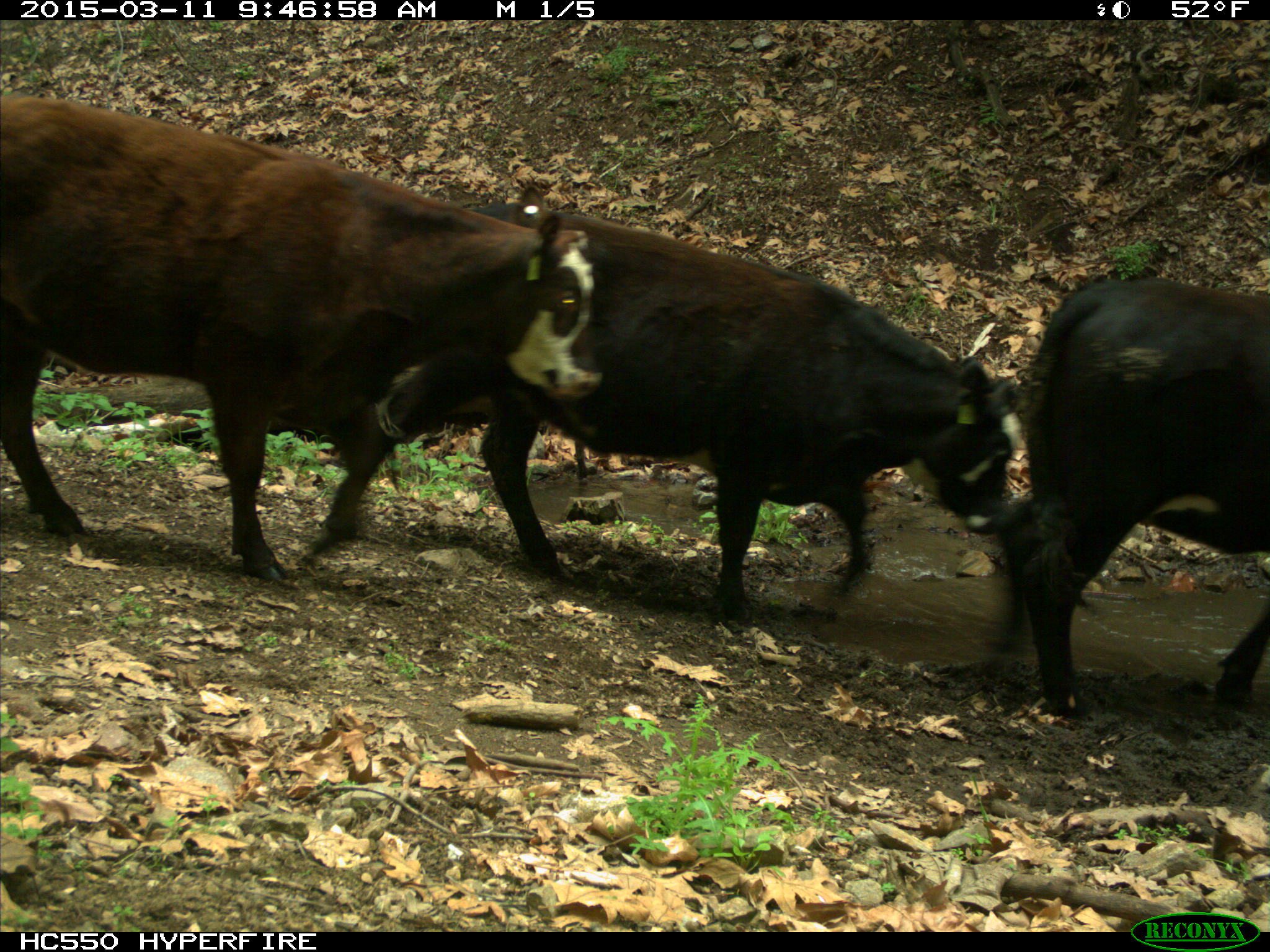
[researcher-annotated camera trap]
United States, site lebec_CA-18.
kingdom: Animalia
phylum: Chordata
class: Mammalia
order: Artiodactyla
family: Bovidae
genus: Bos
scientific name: Bos taurus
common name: domestic cow